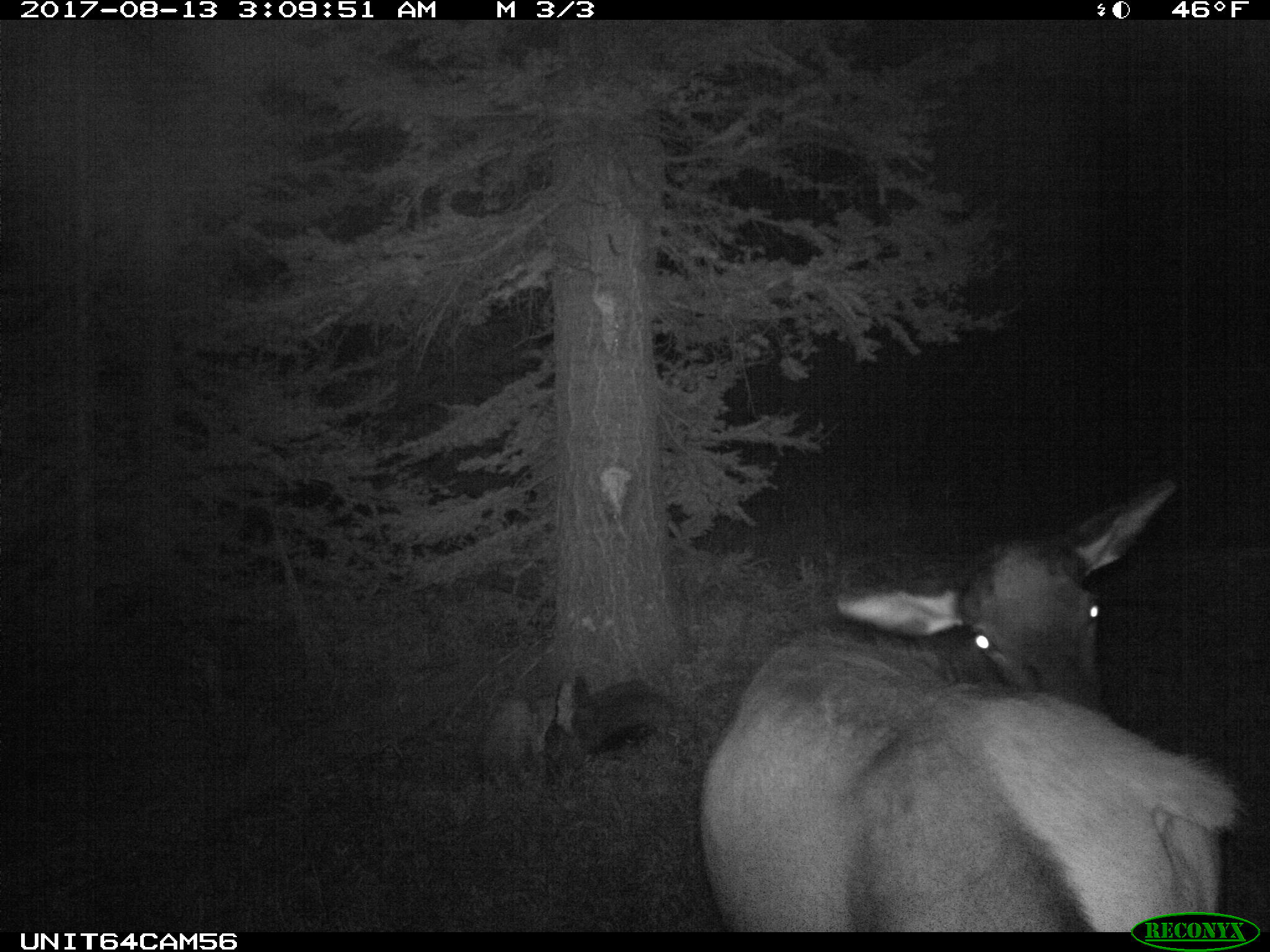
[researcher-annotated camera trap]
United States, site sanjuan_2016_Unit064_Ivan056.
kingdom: Animalia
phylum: Chordata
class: Mammalia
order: Artiodactyla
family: Cervidae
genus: Cervus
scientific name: Cervus elaphus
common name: red deer